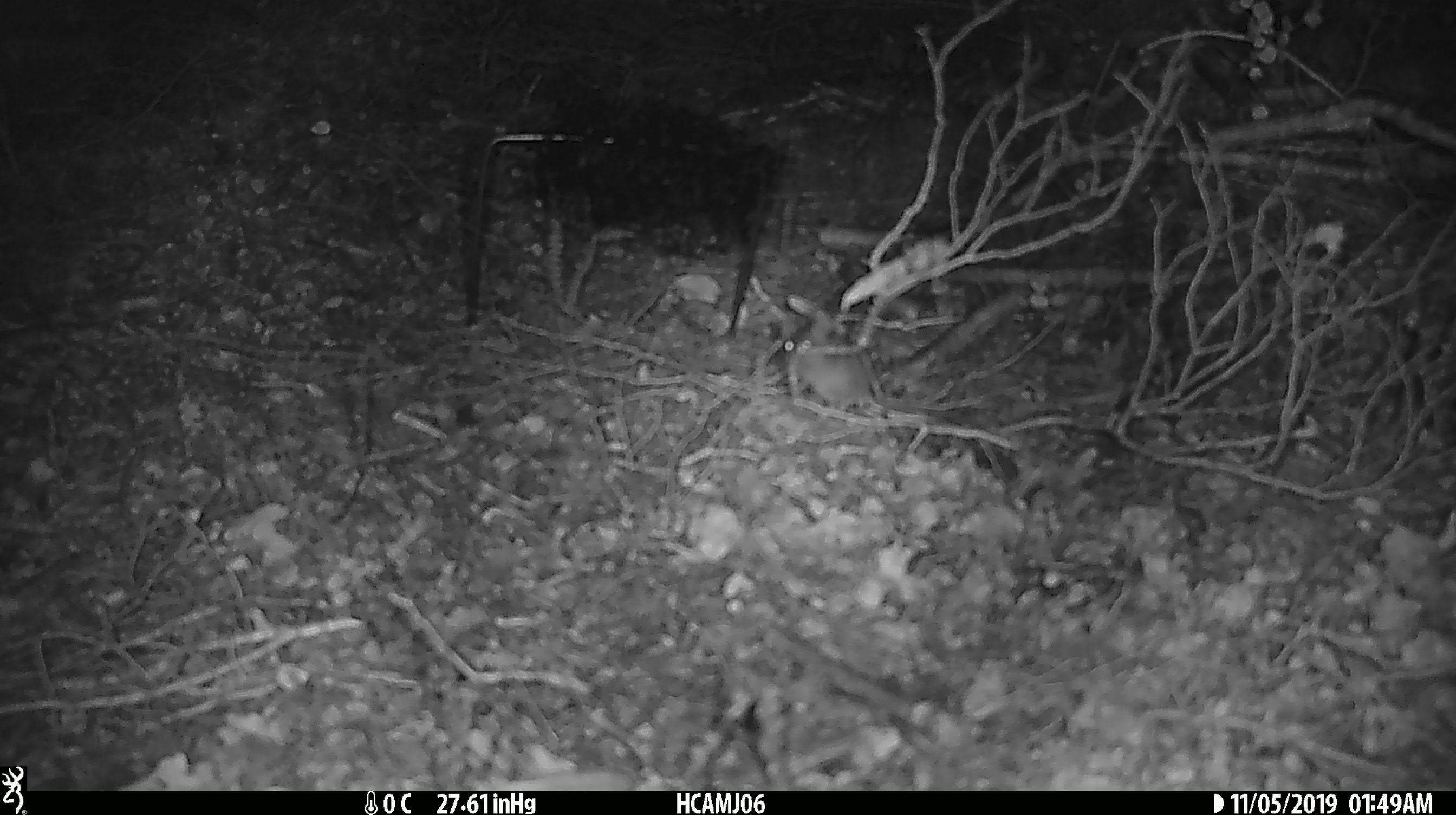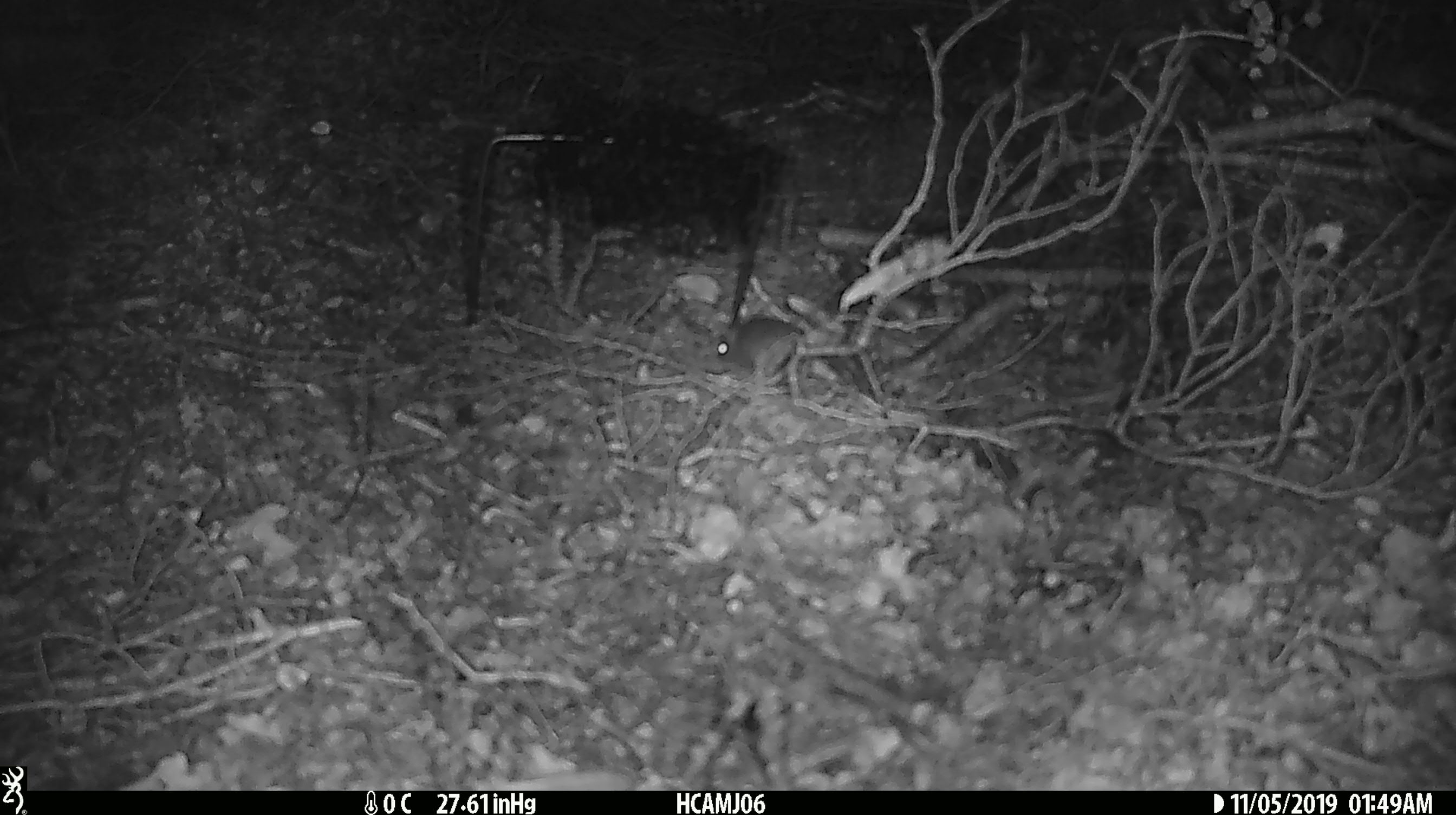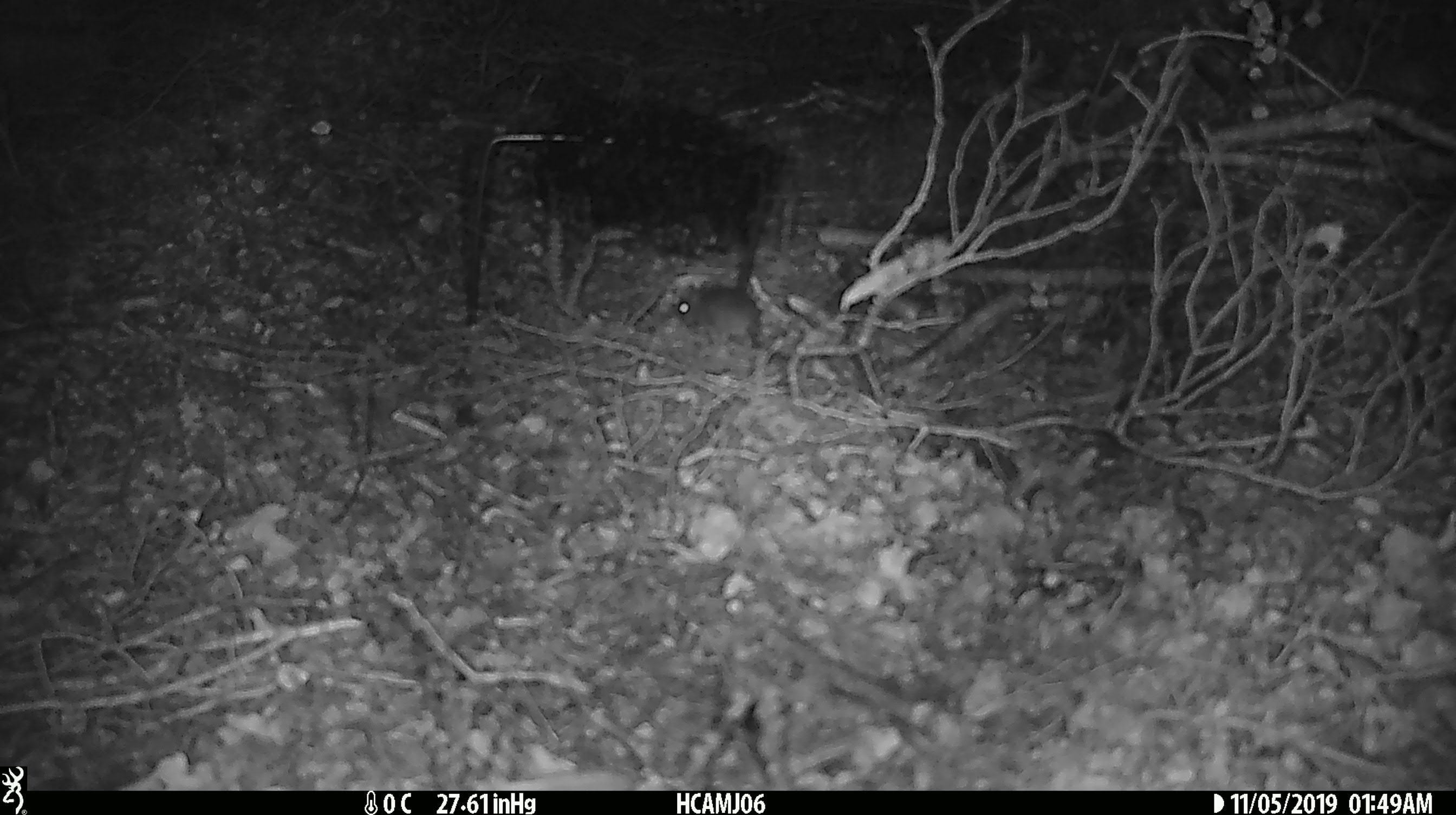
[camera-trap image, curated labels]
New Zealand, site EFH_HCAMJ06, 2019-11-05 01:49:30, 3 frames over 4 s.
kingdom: Animalia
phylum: Chordata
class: Mammalia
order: Rodentia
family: Muridae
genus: Mus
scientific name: Mus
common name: mouse